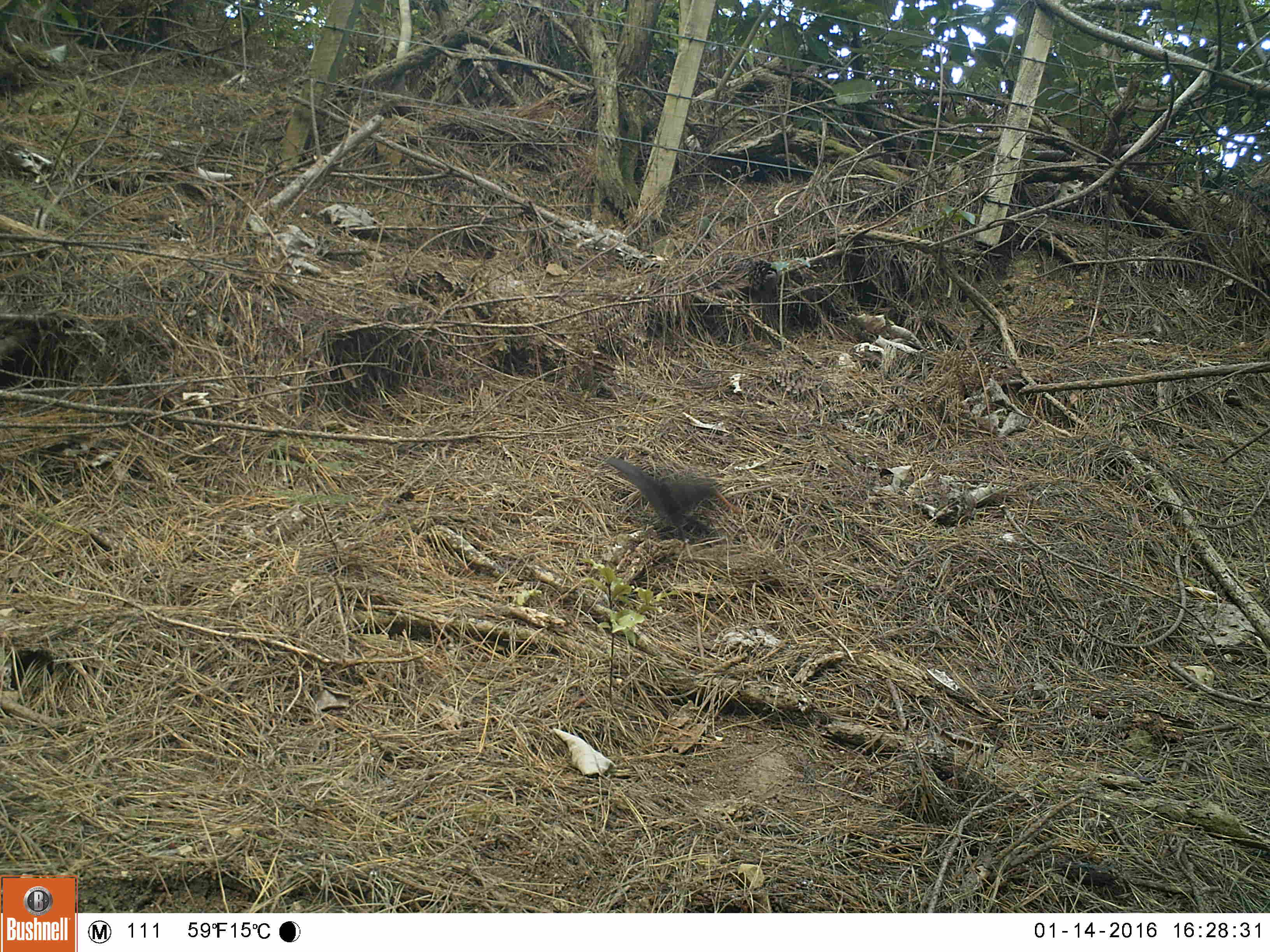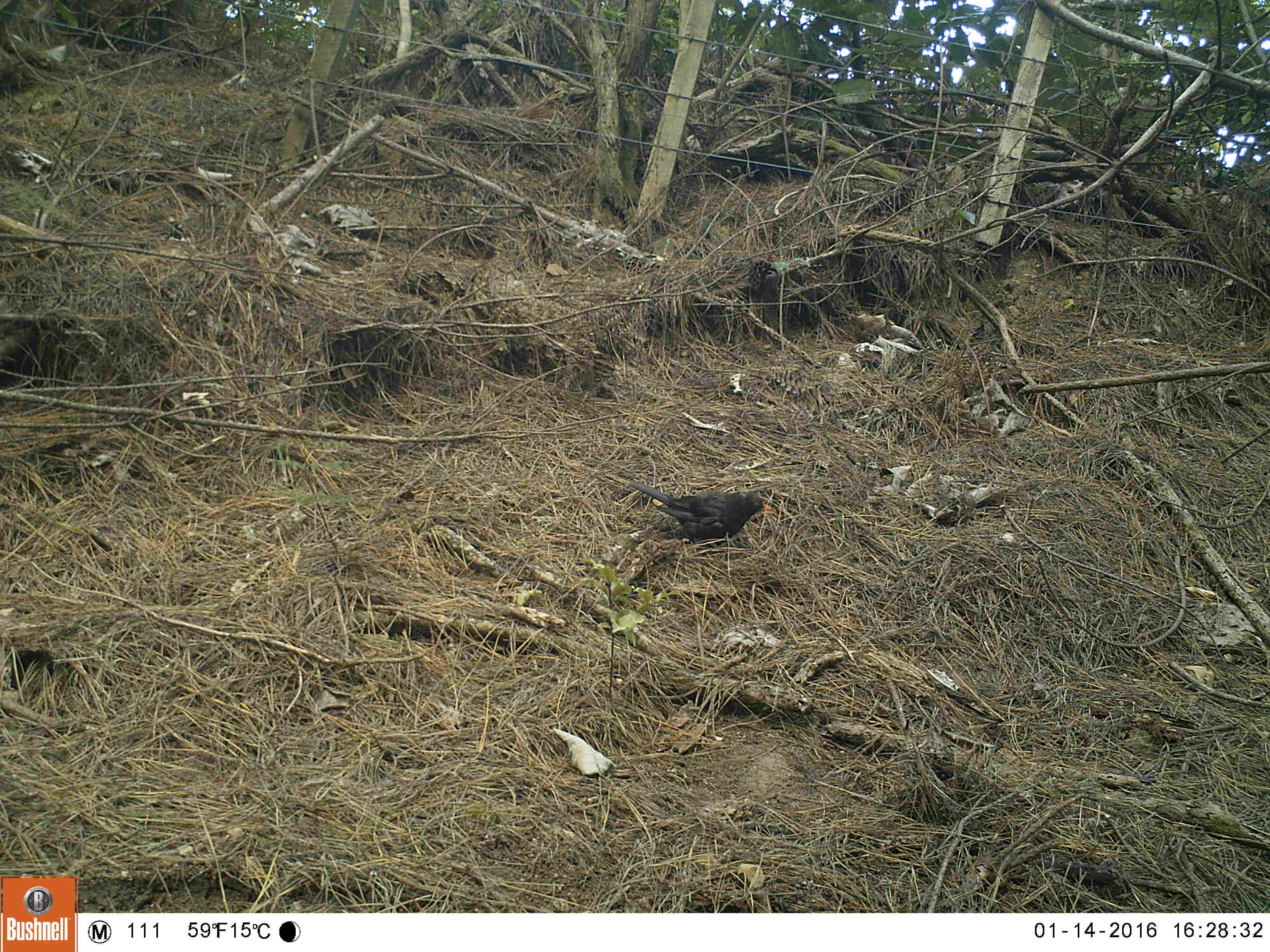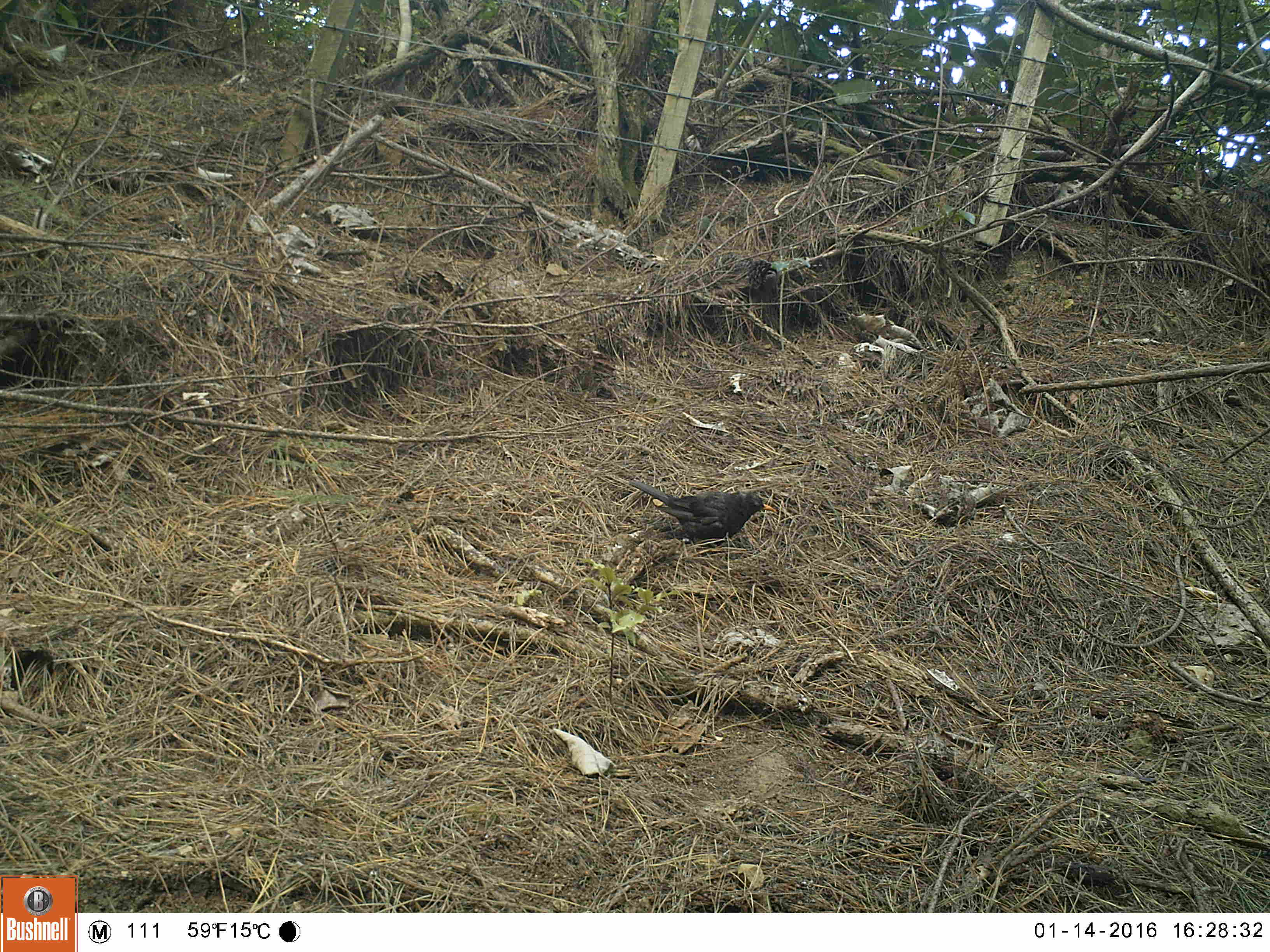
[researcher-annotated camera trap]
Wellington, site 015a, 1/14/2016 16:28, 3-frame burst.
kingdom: Animalia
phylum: Chordata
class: Aves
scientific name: Aves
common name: bird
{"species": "bird (Aves)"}